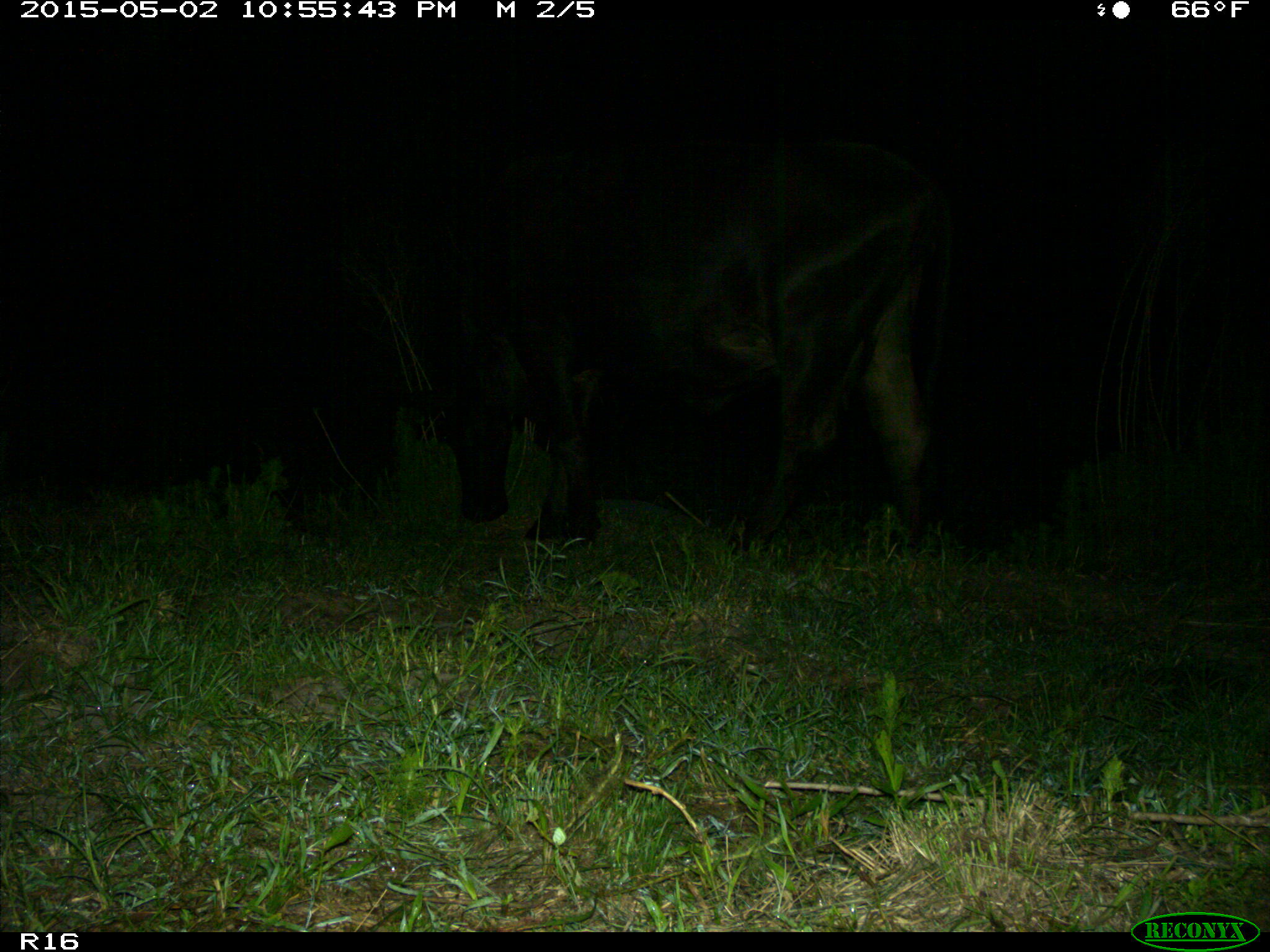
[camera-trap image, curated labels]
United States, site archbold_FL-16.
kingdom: Animalia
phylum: Chordata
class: Mammalia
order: Artiodactyla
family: Bovidae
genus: Bos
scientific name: Bos taurus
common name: domestic cow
Bos taurus (domestic cow).